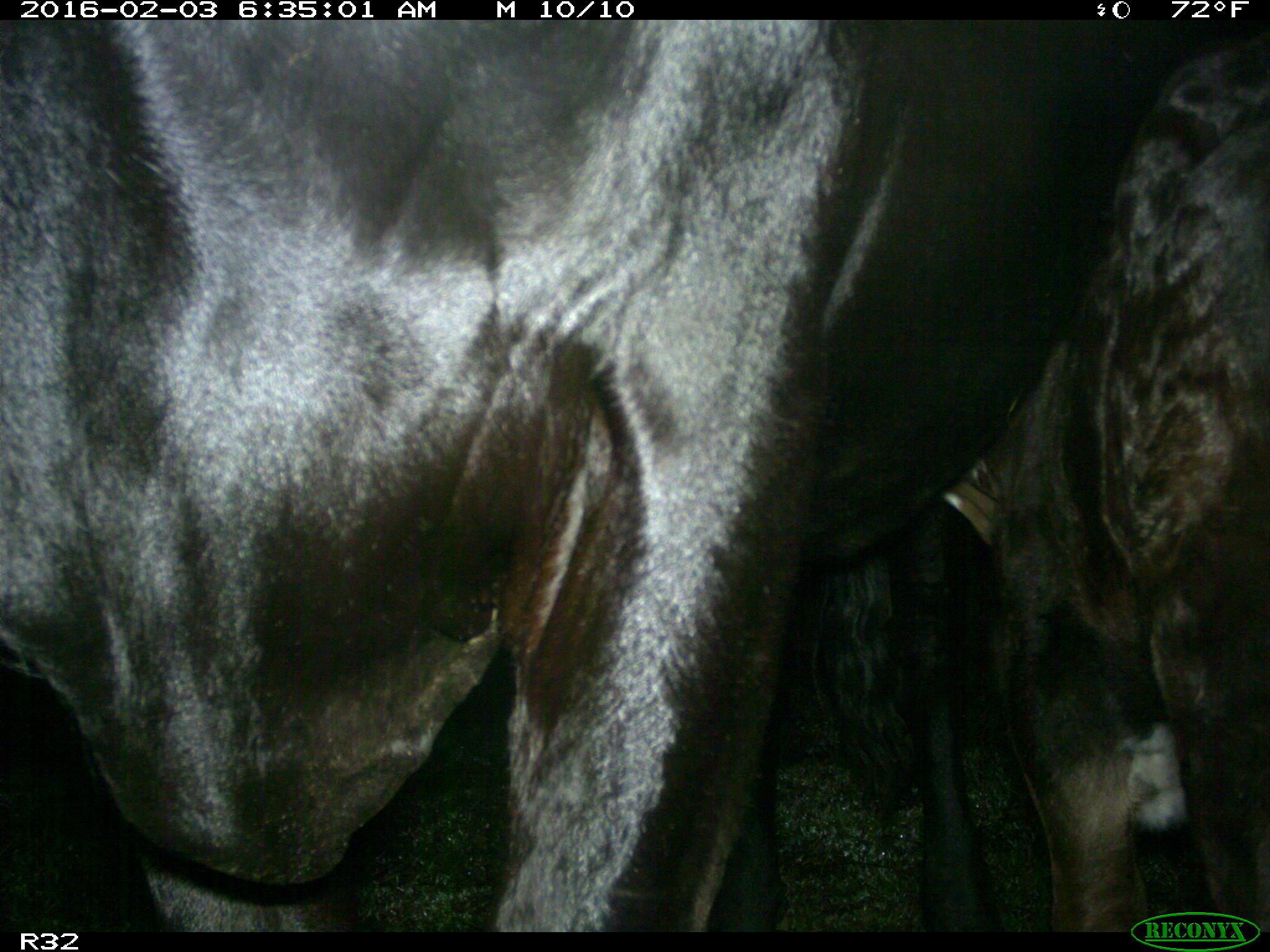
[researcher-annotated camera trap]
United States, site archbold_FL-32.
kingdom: Animalia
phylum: Chordata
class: Mammalia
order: Artiodactyla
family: Bovidae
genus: Bos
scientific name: Bos taurus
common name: domestic cow